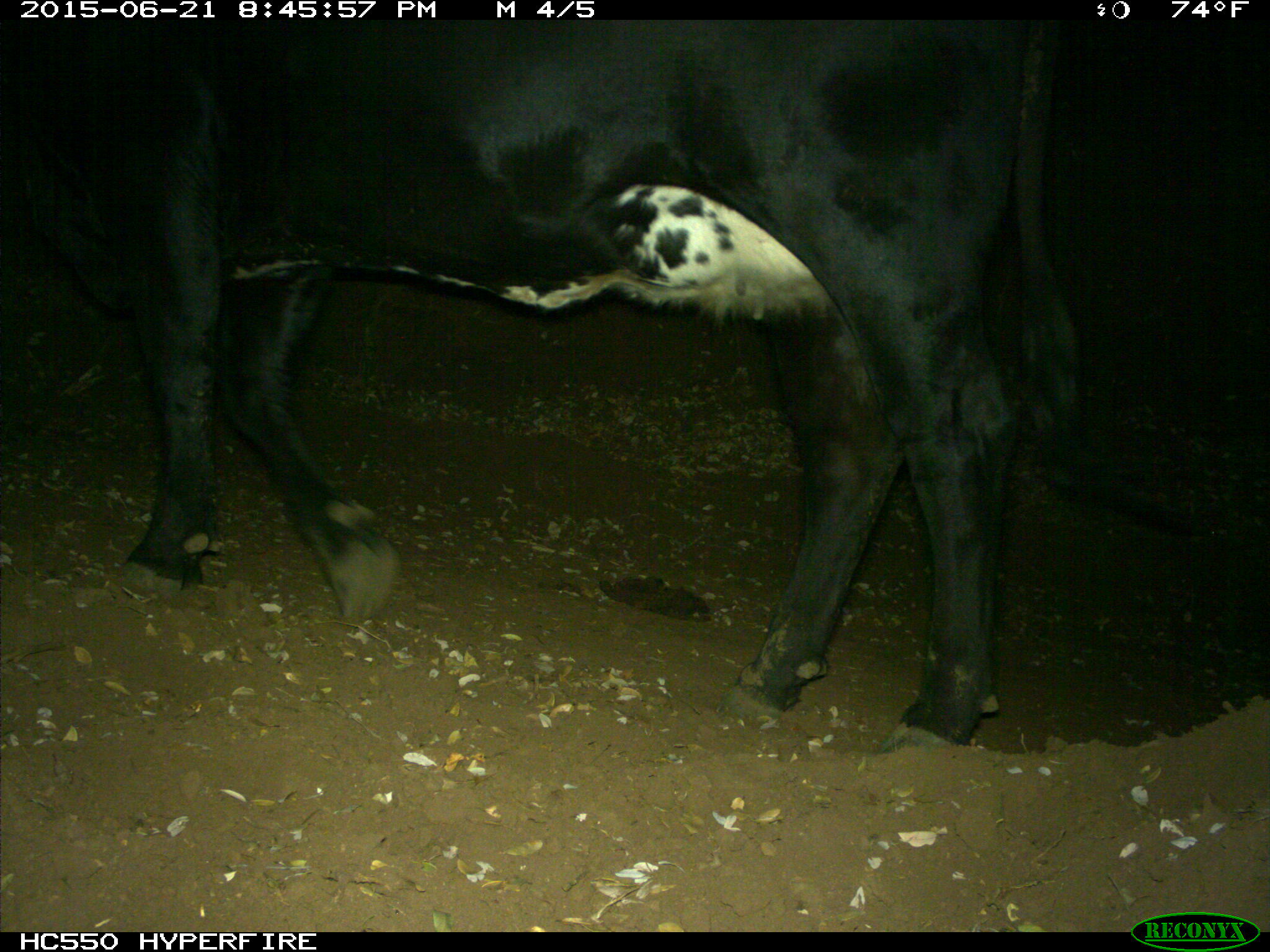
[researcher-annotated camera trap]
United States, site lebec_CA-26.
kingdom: Animalia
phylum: Chordata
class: Mammalia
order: Artiodactyla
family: Bovidae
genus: Bos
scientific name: Bos taurus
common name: domestic cow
Bos taurus (domestic cow).